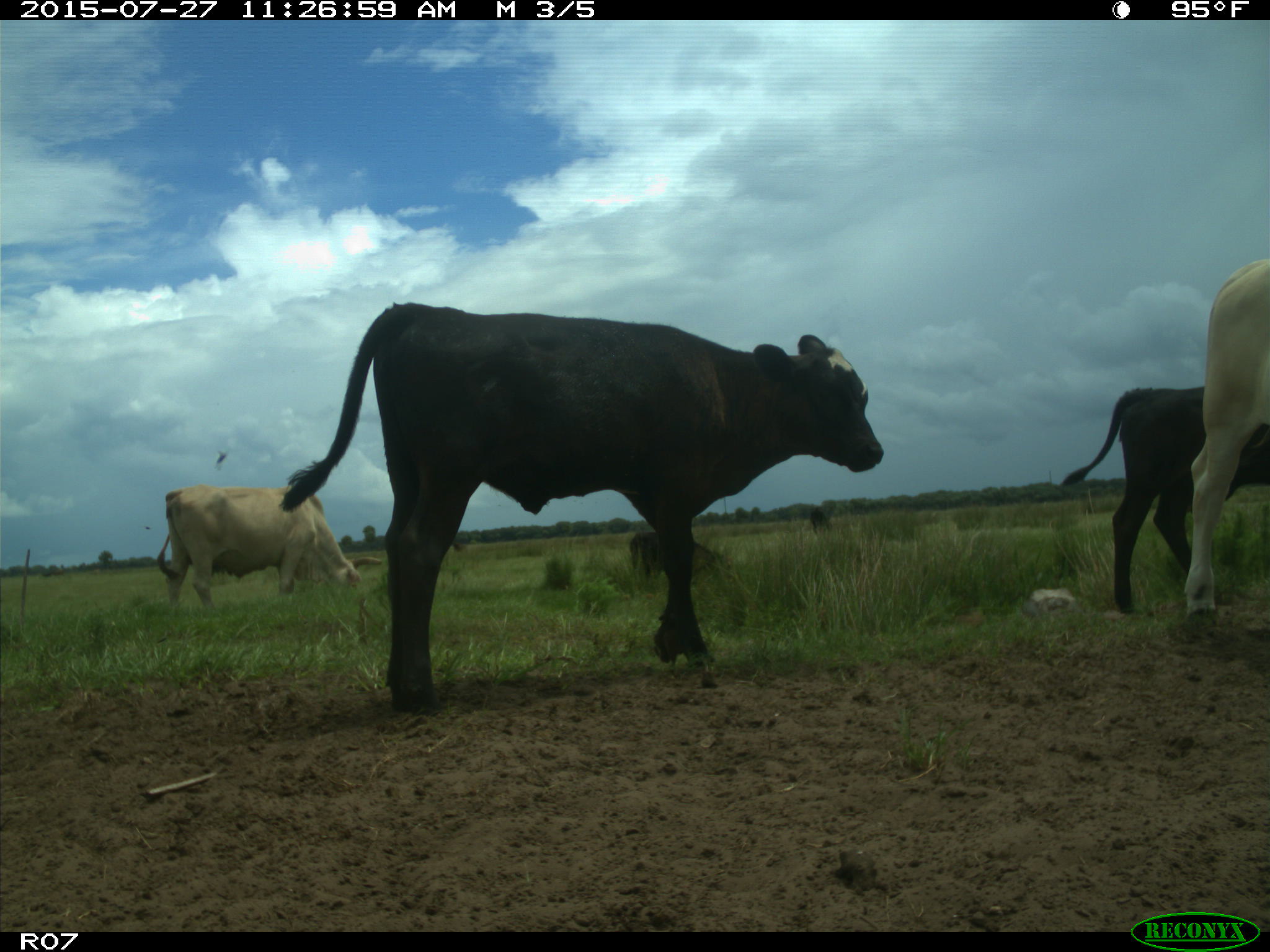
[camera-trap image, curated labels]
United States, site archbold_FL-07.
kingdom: Animalia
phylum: Chordata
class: Mammalia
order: Artiodactyla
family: Bovidae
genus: Bos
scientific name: Bos taurus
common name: domestic cow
Bos taurus (domestic cow).